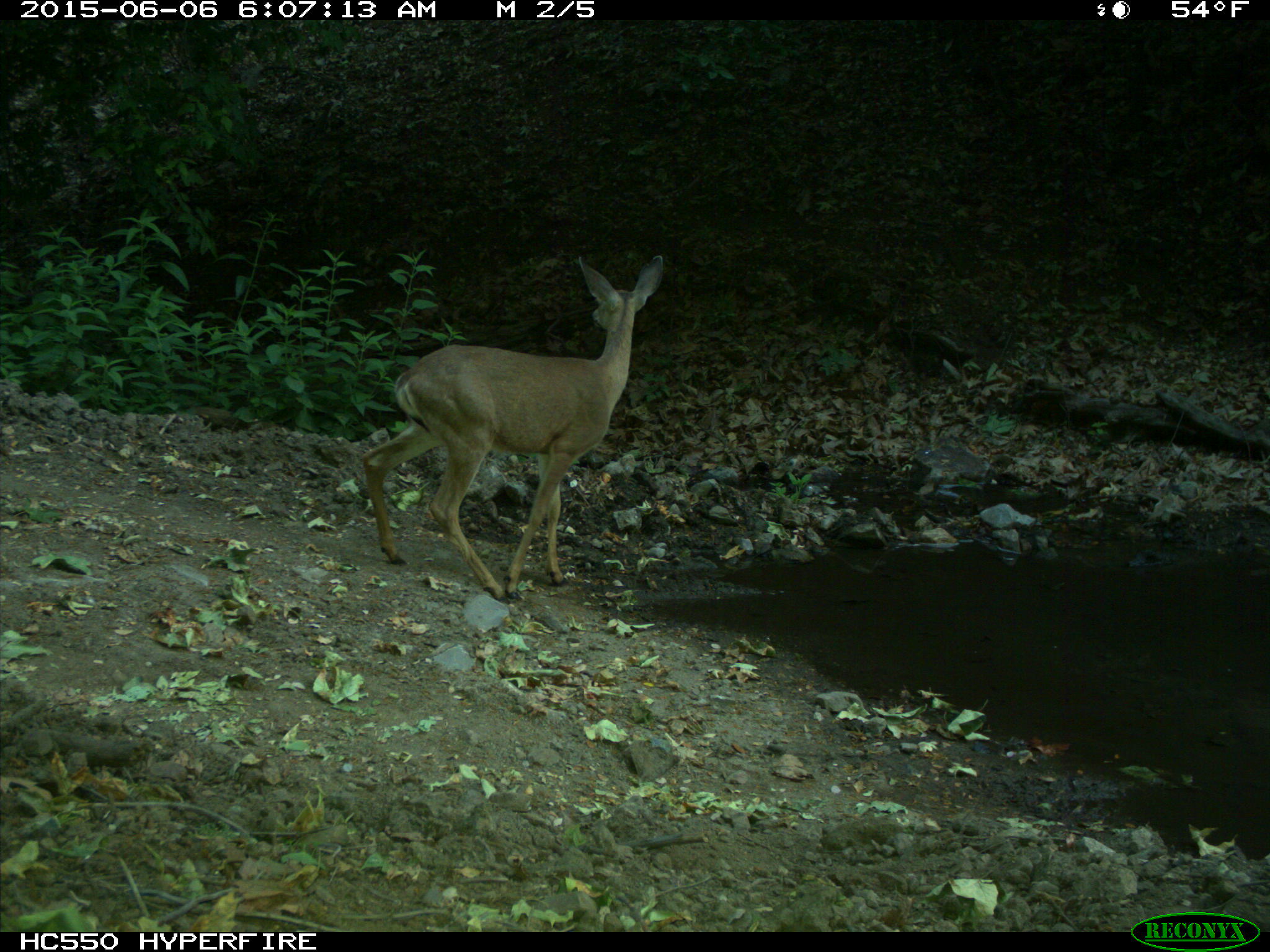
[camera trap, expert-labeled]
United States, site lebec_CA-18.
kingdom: Animalia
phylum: Chordata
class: Mammalia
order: Artiodactyla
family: Cervidae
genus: Odocoileus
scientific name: Odocoileus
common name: deer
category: unidentified deer